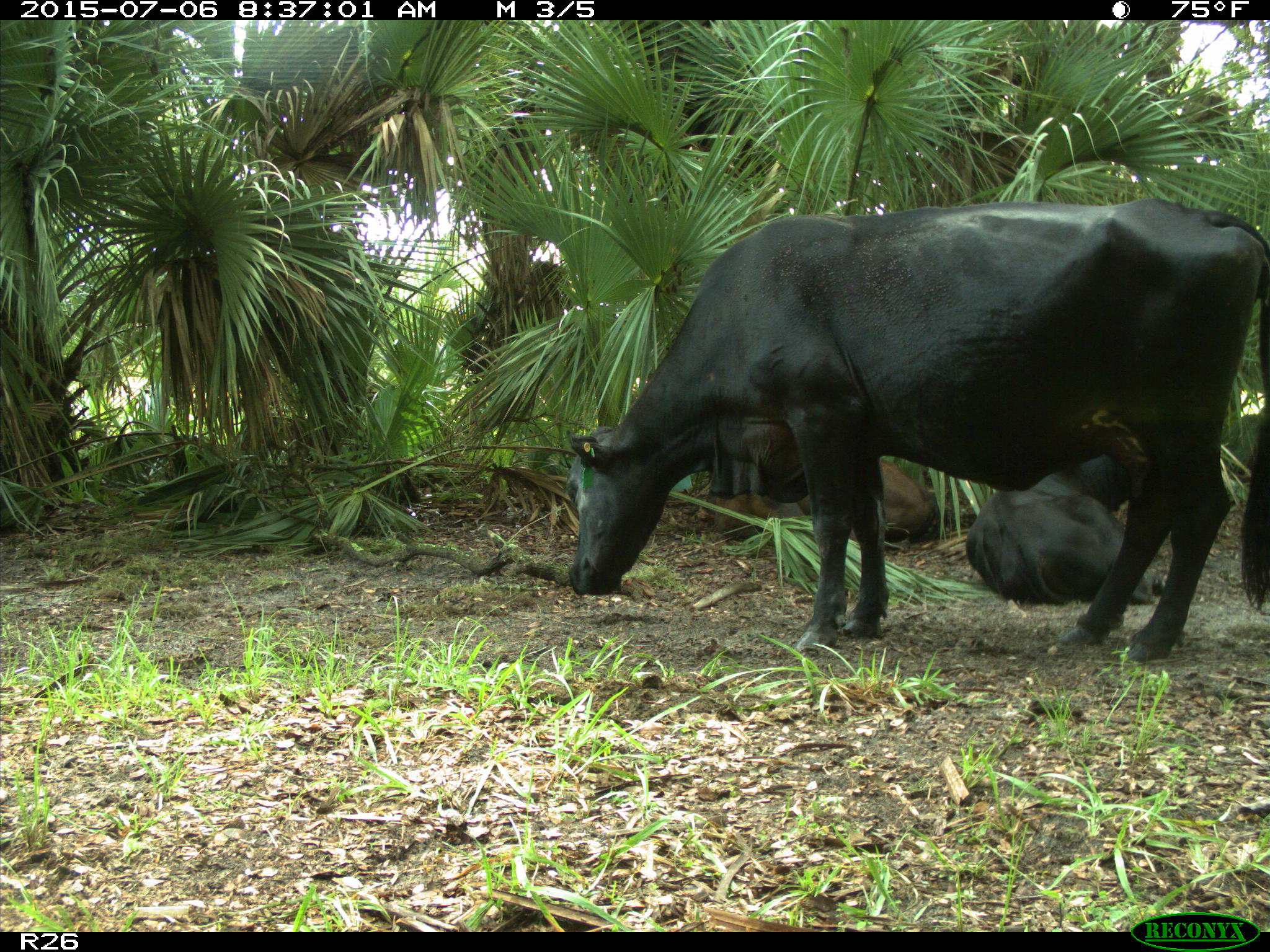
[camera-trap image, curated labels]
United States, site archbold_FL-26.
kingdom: Animalia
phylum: Chordata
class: Mammalia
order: Artiodactyla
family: Bovidae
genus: Bos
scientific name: Bos taurus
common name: domestic cow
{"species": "Bos taurus (domestic cow)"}